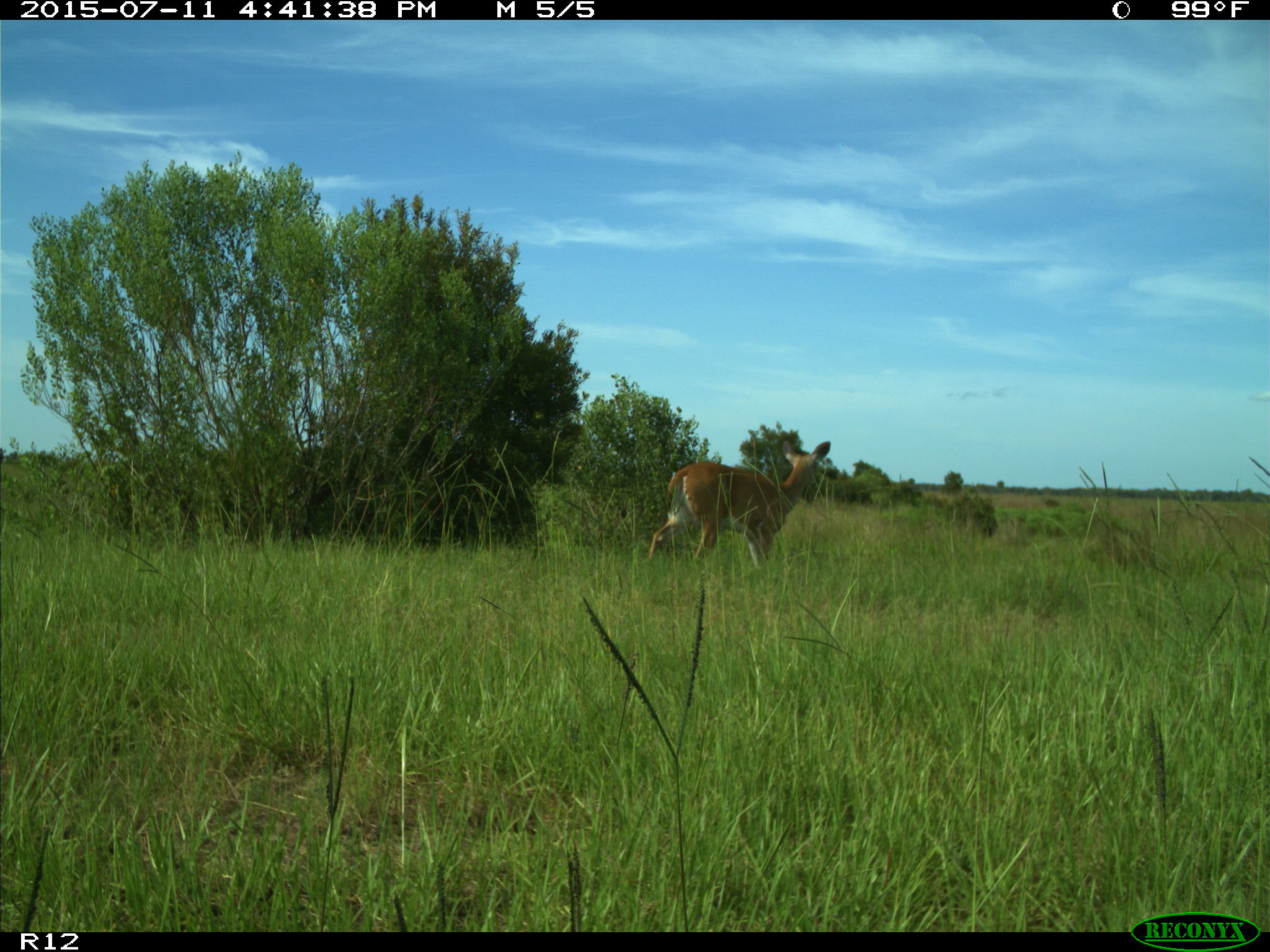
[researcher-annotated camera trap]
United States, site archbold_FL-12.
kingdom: Animalia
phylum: Chordata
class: Mammalia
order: Artiodactyla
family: Cervidae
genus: Odocoileus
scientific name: Odocoileus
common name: deer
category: unidentified deer